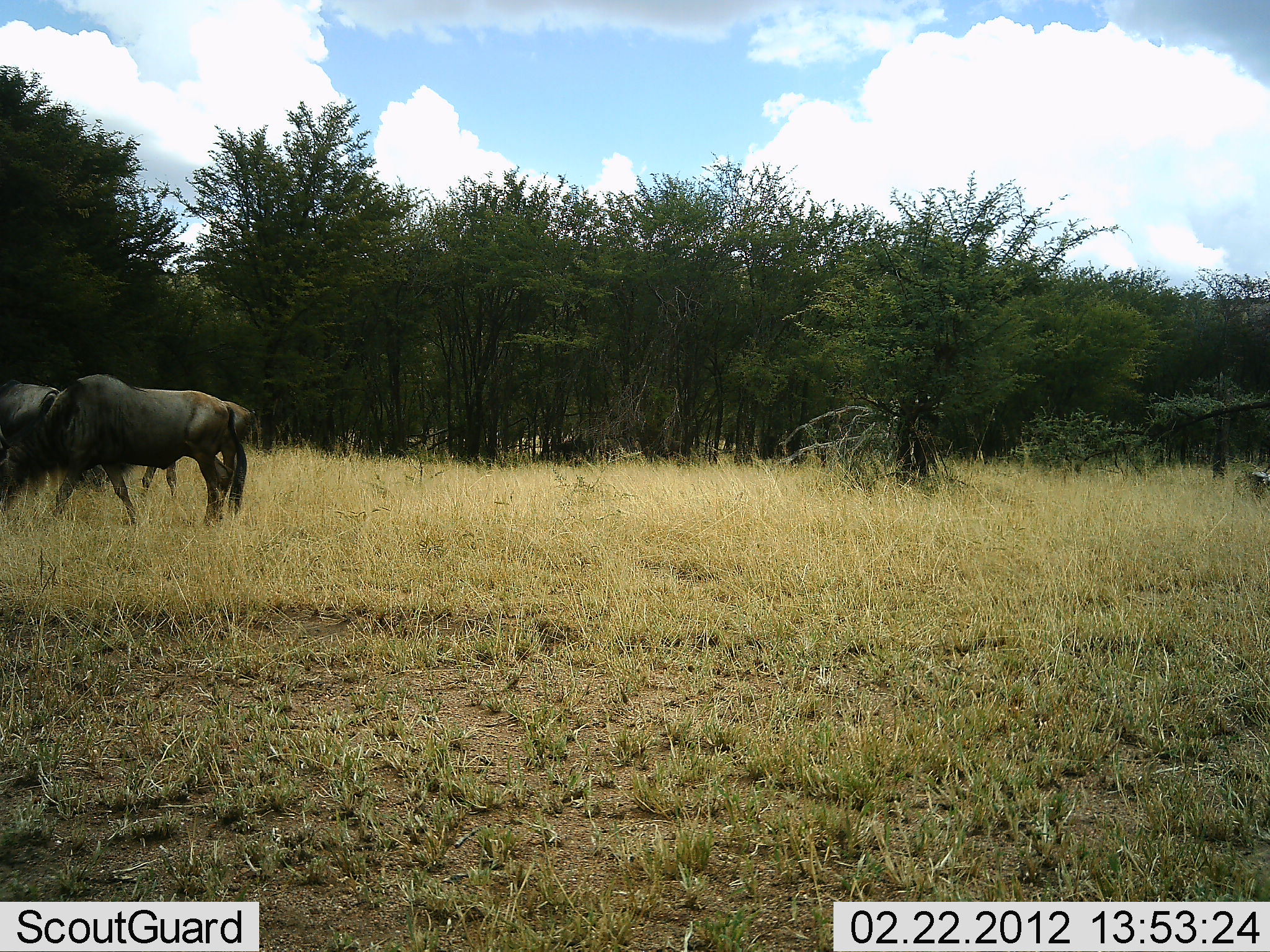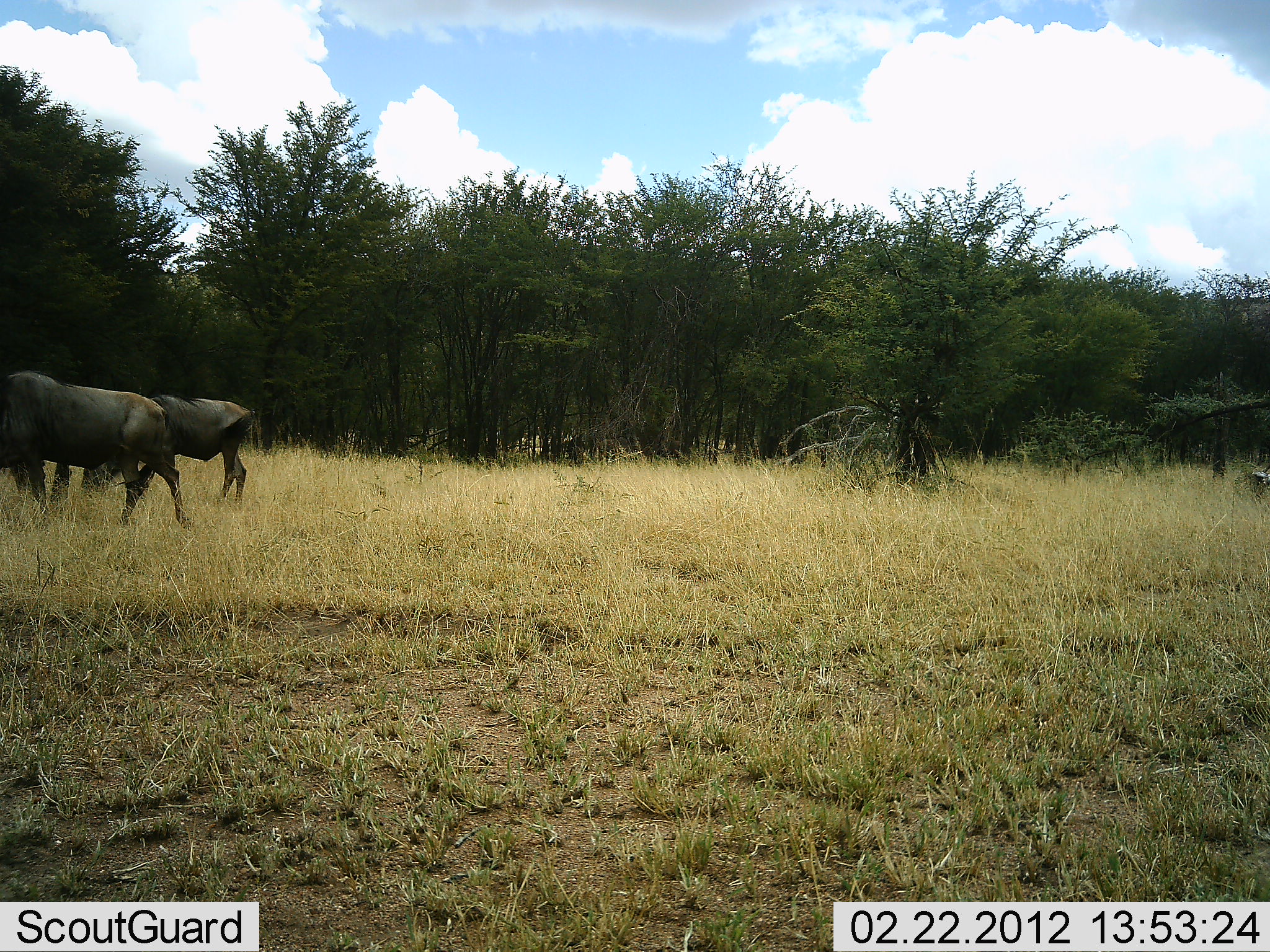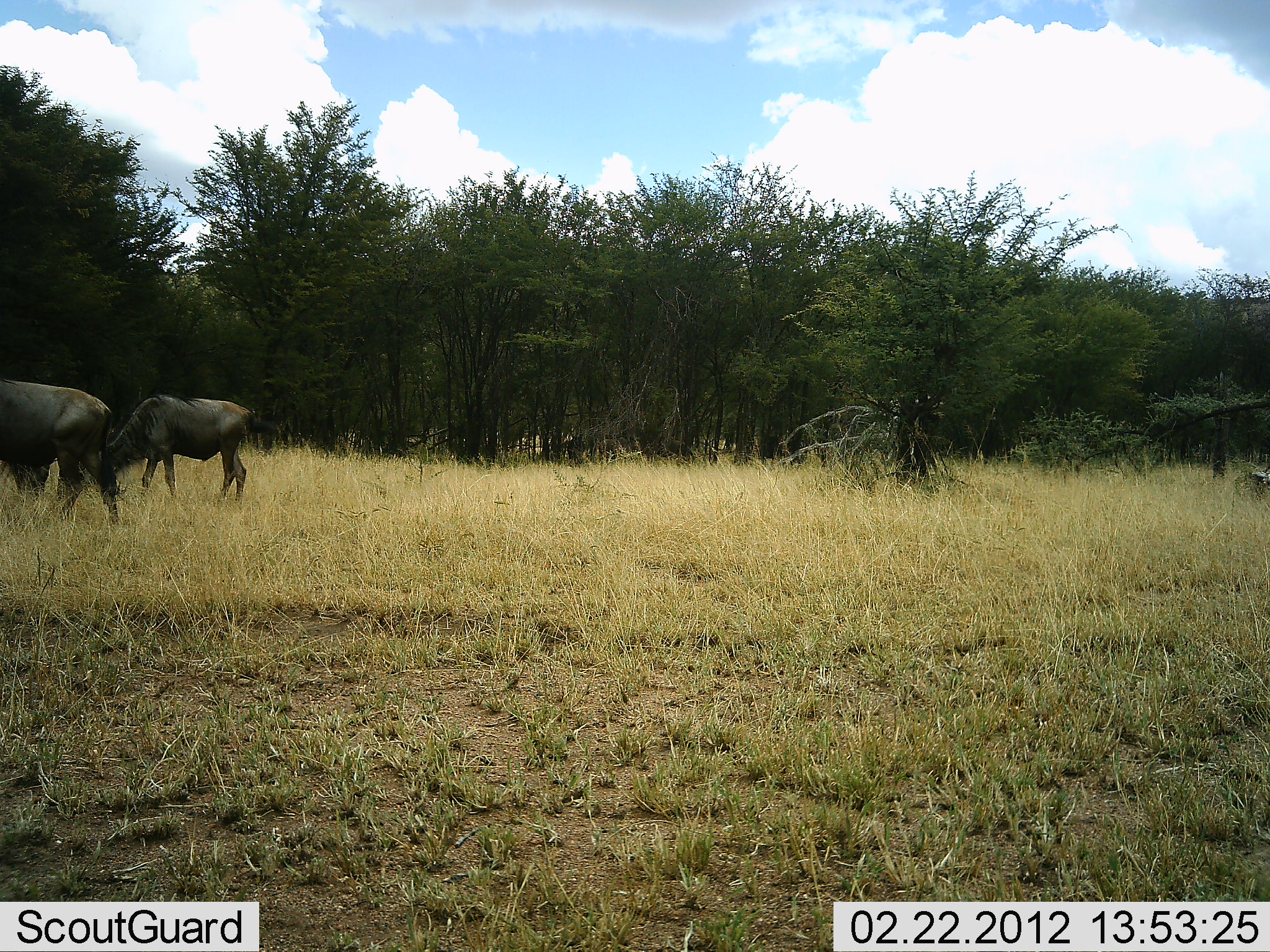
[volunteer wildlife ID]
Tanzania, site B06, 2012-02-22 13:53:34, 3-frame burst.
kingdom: Animalia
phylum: Chordata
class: Mammalia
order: Artiodactyla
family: Bovidae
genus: Connochaetes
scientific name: Connochaetes taurinus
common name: blue wildebeest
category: wildebeest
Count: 3.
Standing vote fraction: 25%.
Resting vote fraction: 0%.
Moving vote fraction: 82%.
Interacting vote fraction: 4%.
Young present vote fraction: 0%.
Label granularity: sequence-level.